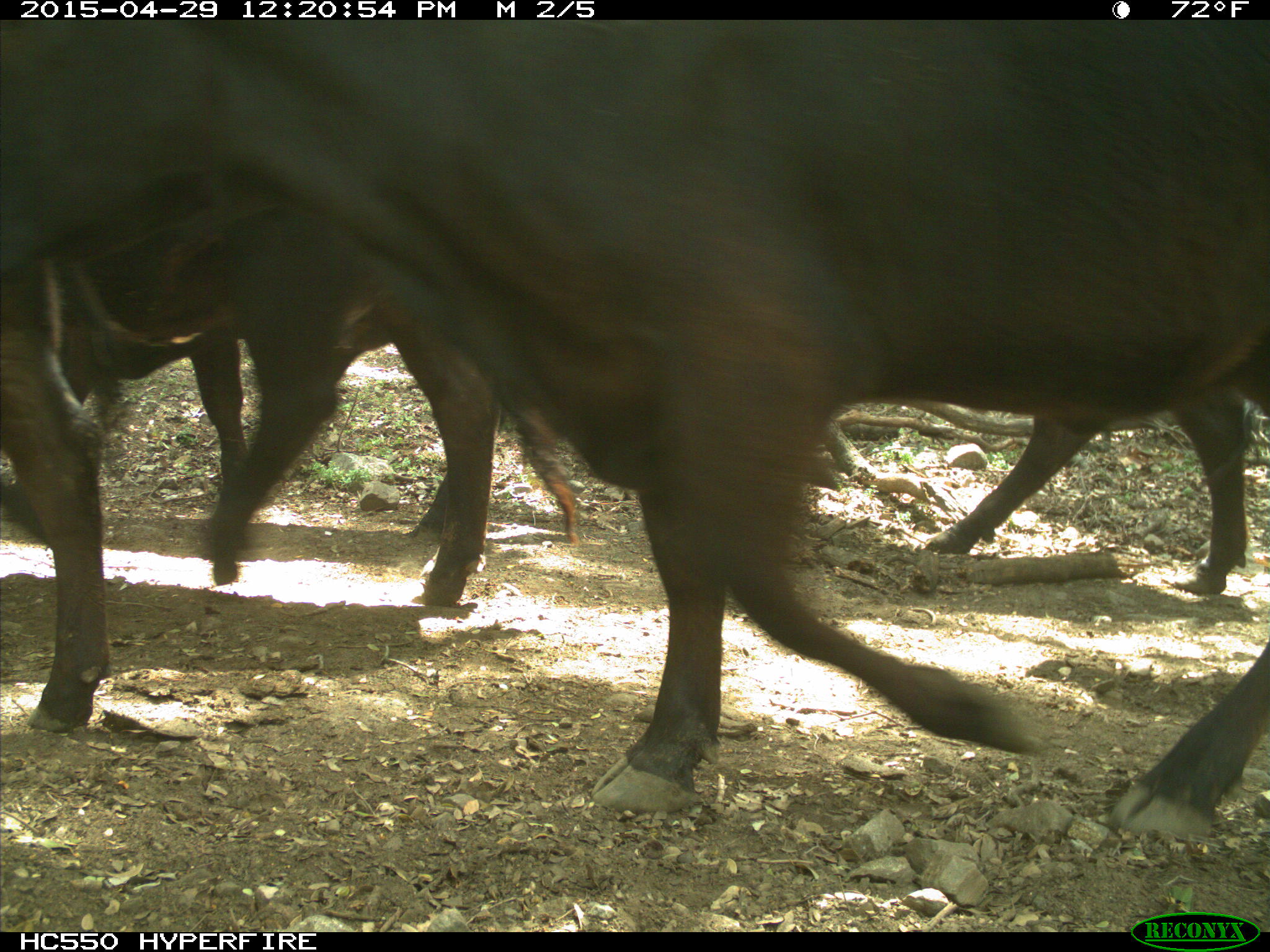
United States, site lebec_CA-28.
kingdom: Animalia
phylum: Chordata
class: Mammalia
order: Artiodactyla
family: Bovidae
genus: Bos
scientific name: Bos taurus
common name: domestic cow